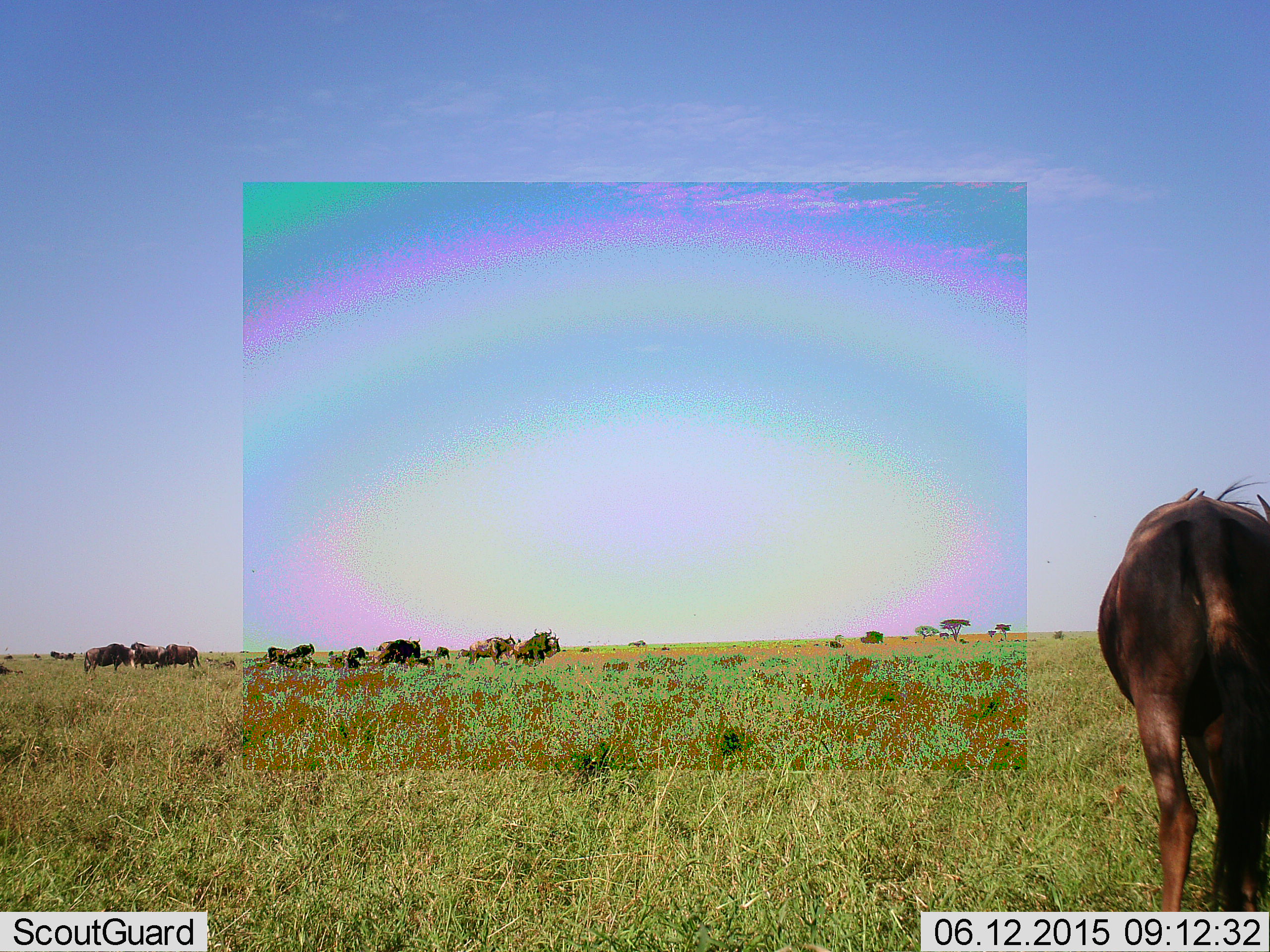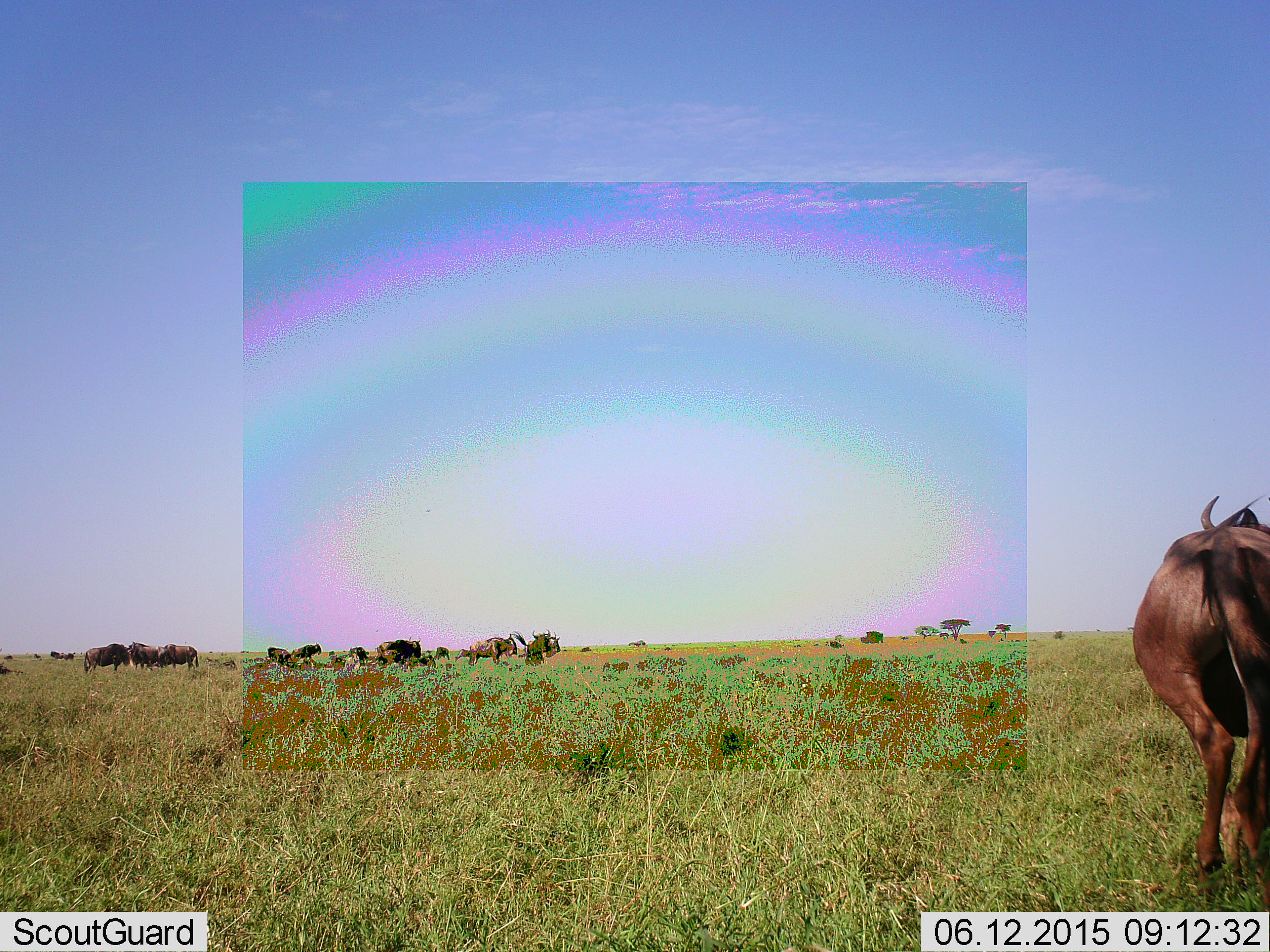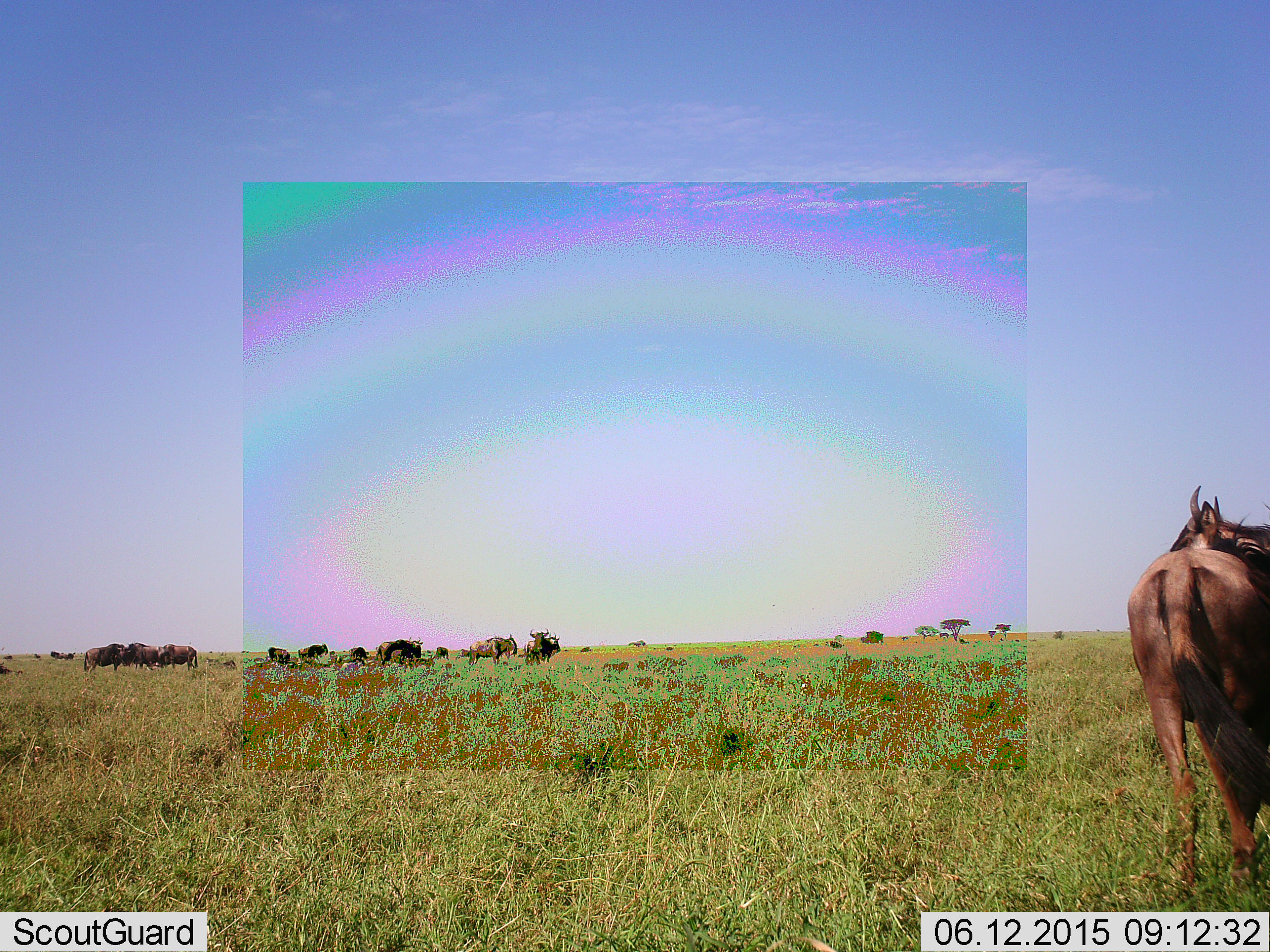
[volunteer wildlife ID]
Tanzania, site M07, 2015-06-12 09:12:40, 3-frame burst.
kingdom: Animalia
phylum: Chordata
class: Mammalia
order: Artiodactyla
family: Bovidae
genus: Connochaetes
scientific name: Connochaetes taurinus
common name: blue wildebeest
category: wildebeest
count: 11-50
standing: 80%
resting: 40%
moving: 80%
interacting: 0%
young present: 20%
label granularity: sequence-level